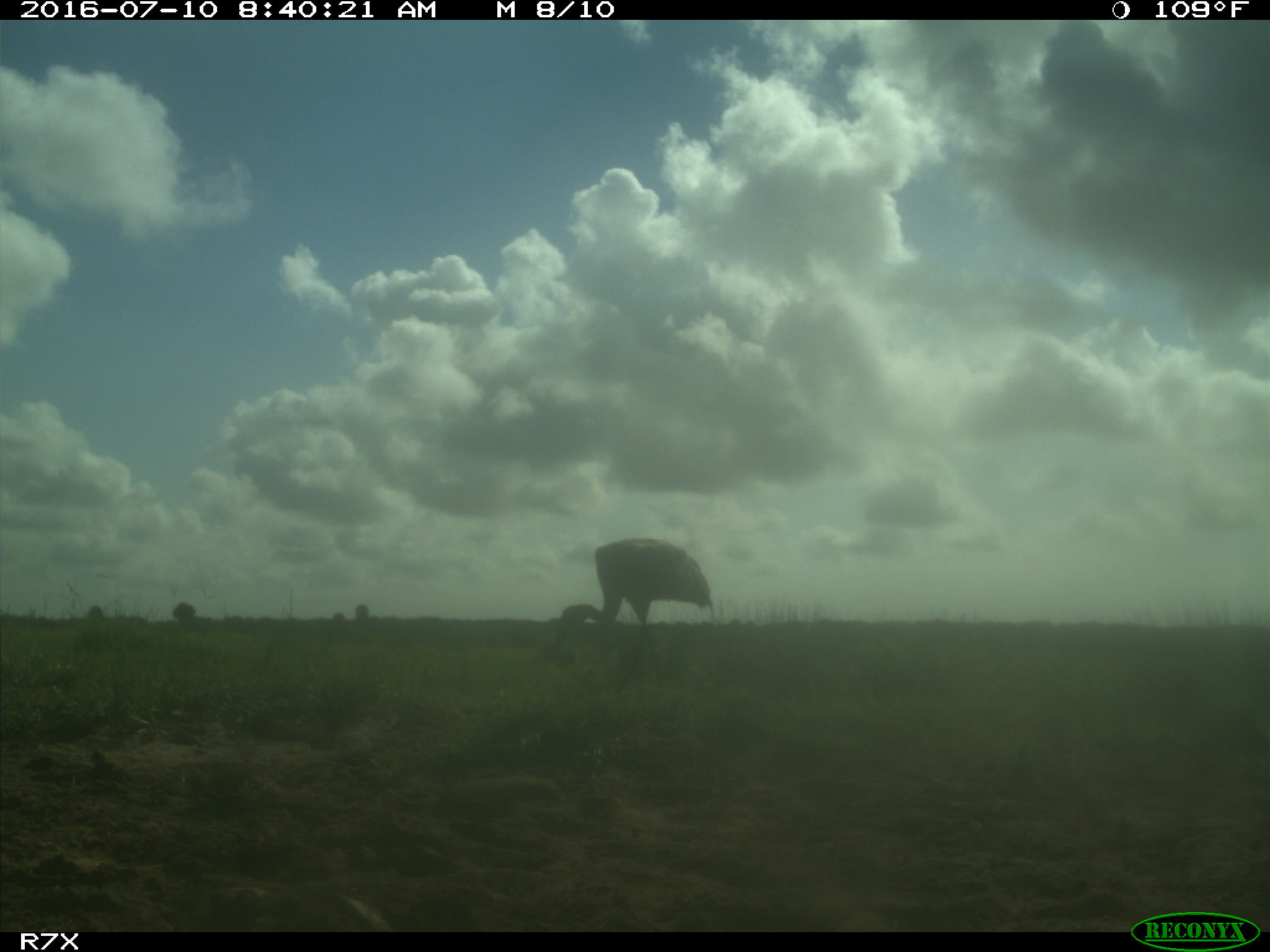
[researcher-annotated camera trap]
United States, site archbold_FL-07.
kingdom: Animalia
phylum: Chordata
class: Aves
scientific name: Aves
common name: birds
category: unidentified bird